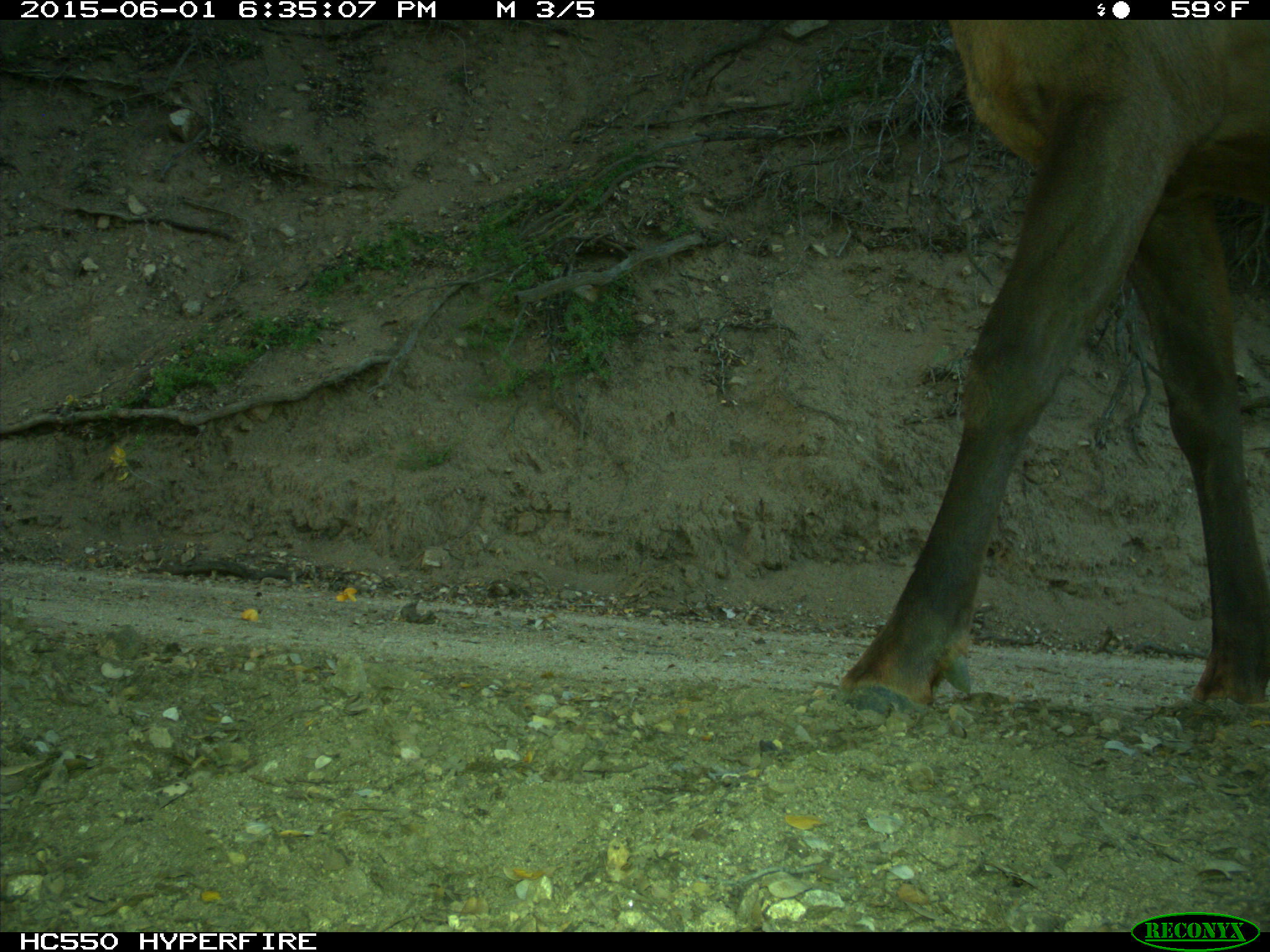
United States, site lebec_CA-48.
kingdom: Animalia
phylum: Chordata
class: Mammalia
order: Artiodactyla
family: Cervidae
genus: Cervus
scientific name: Cervus canadensis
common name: elk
Cervus canadensis (elk).